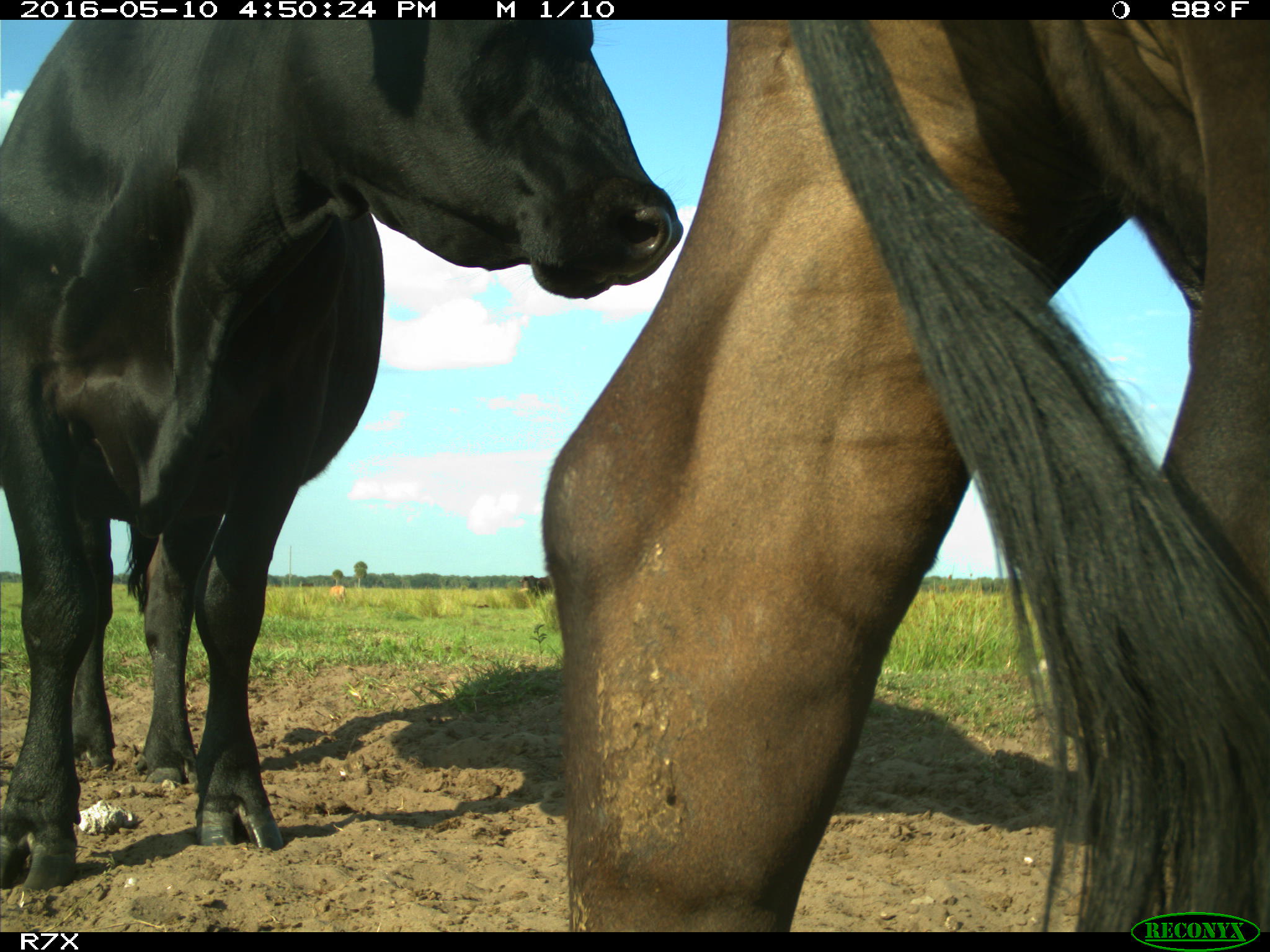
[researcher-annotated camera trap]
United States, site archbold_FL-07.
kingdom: Animalia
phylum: Chordata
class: Mammalia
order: Artiodactyla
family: Bovidae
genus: Bos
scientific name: Bos taurus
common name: domestic cow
Bos taurus (domestic cow).